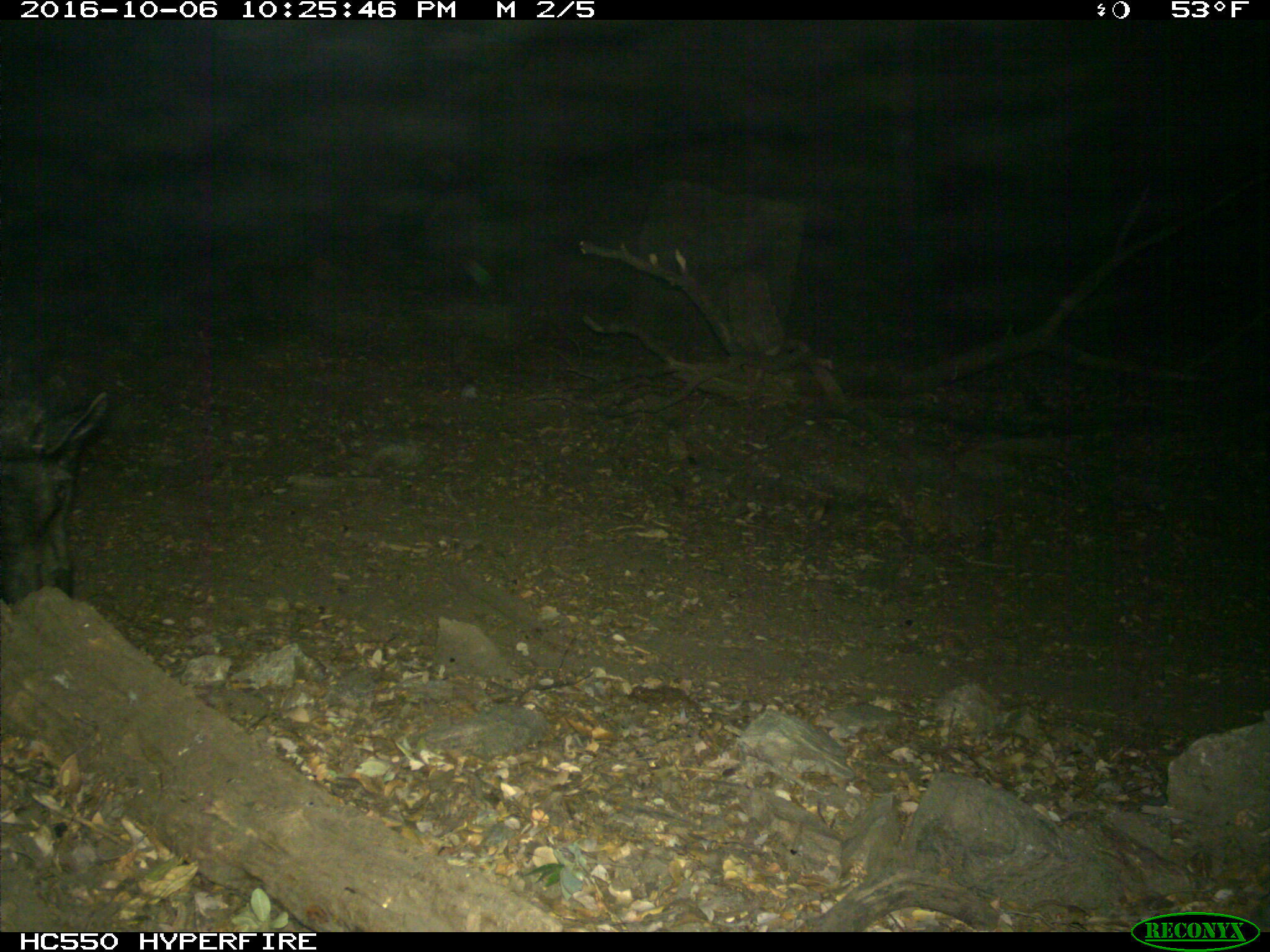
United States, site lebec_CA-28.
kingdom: Animalia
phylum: Chordata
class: Mammalia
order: Artiodactyla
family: Suidae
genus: Sus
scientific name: Sus scrofa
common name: wild boar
Sus scrofa (wild boar).